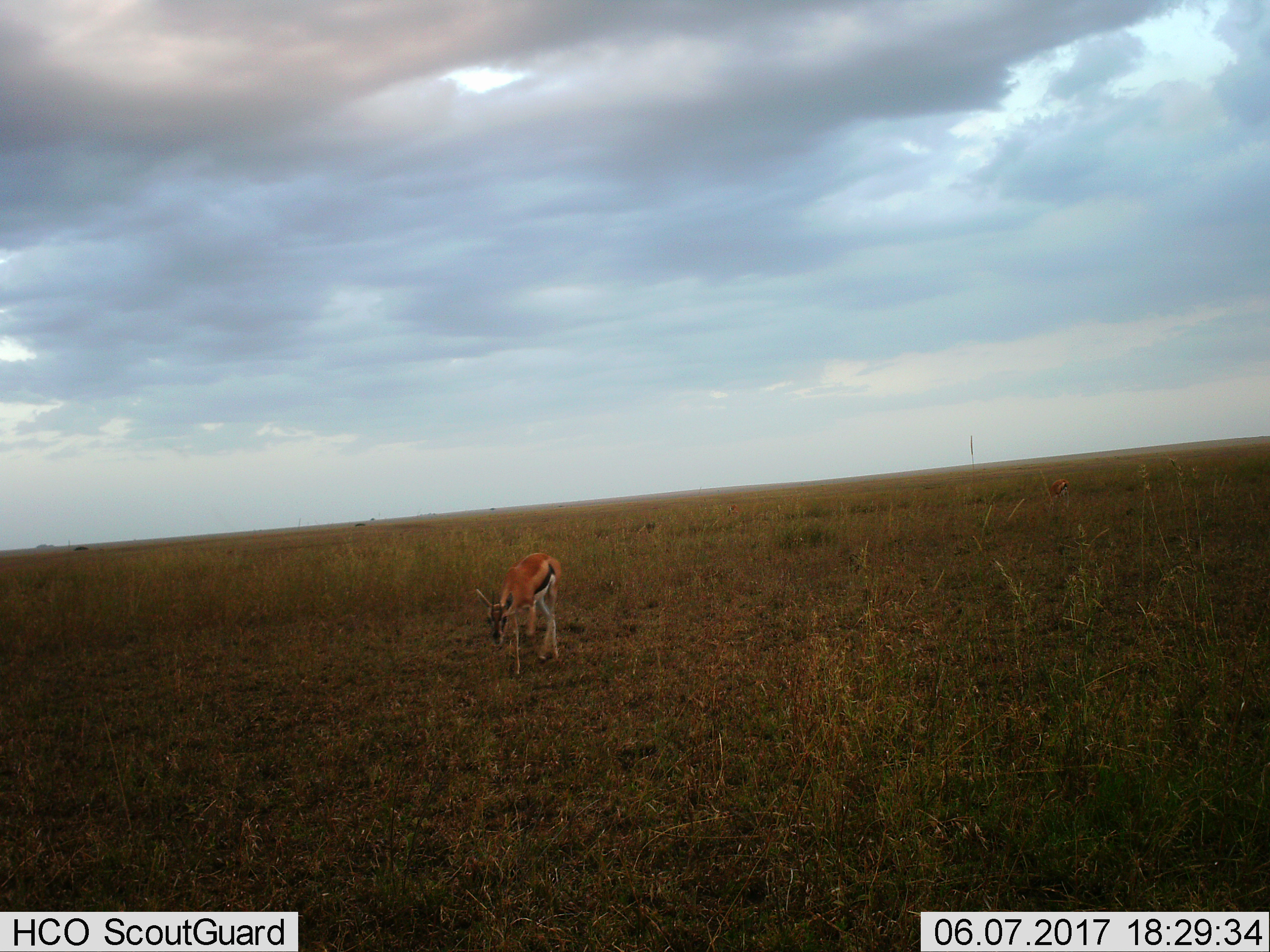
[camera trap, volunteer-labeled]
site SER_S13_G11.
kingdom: Animalia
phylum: Chordata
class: Mammalia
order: Artiodactyla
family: Bovidae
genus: Eudorcas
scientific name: Eudorcas thomsonii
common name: thomson's gazelle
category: gazellethomsons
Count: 1.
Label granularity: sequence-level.